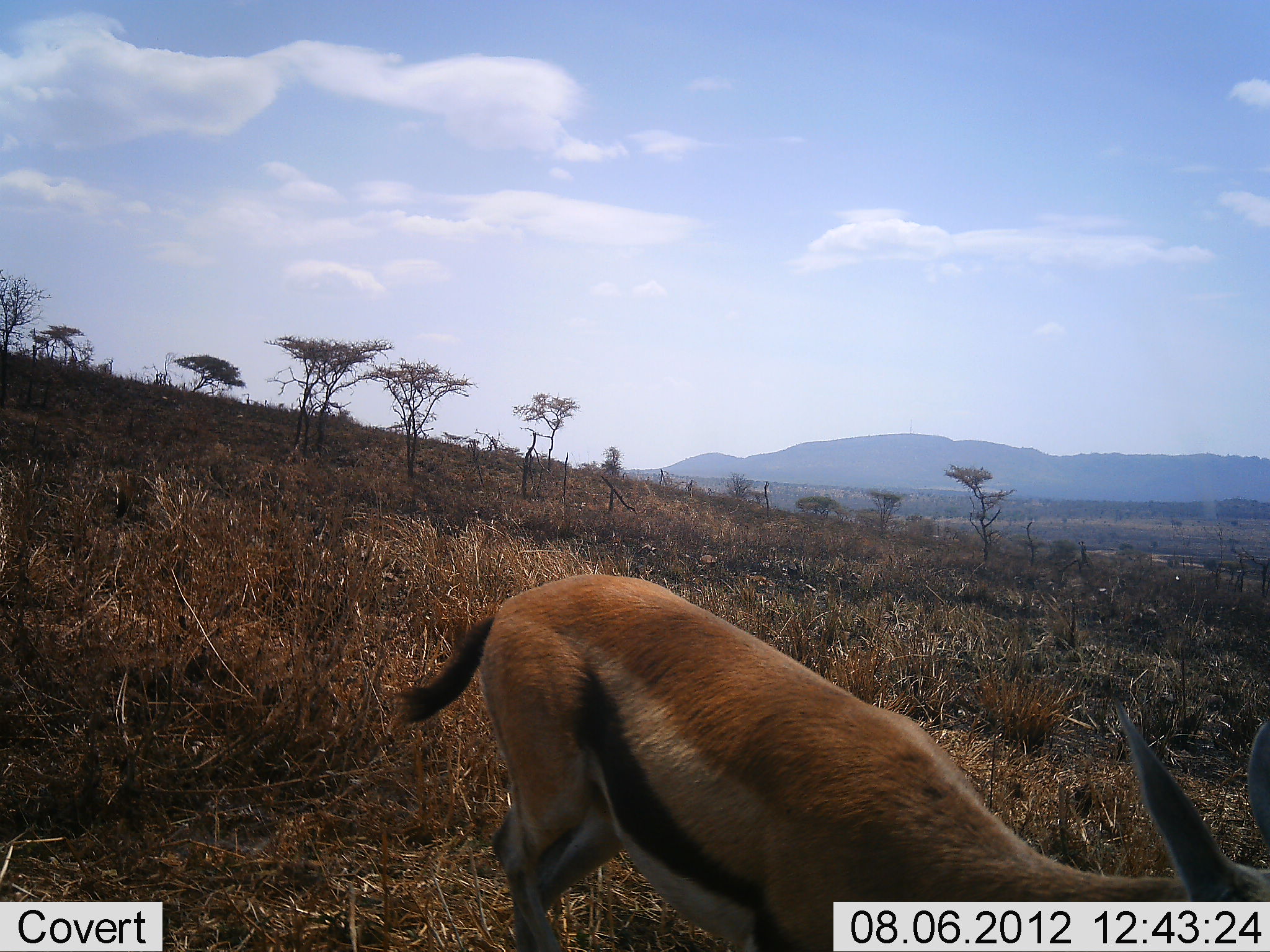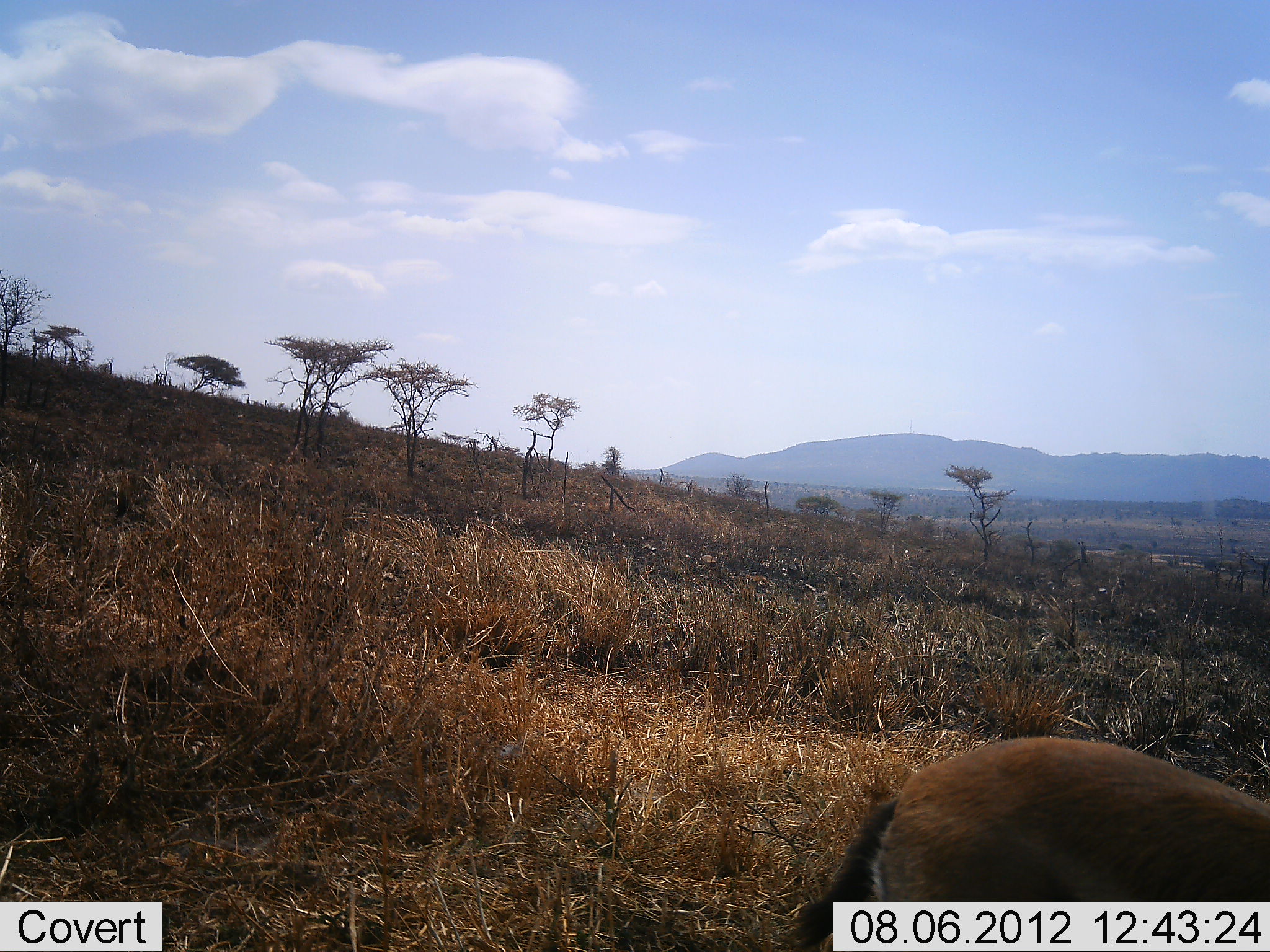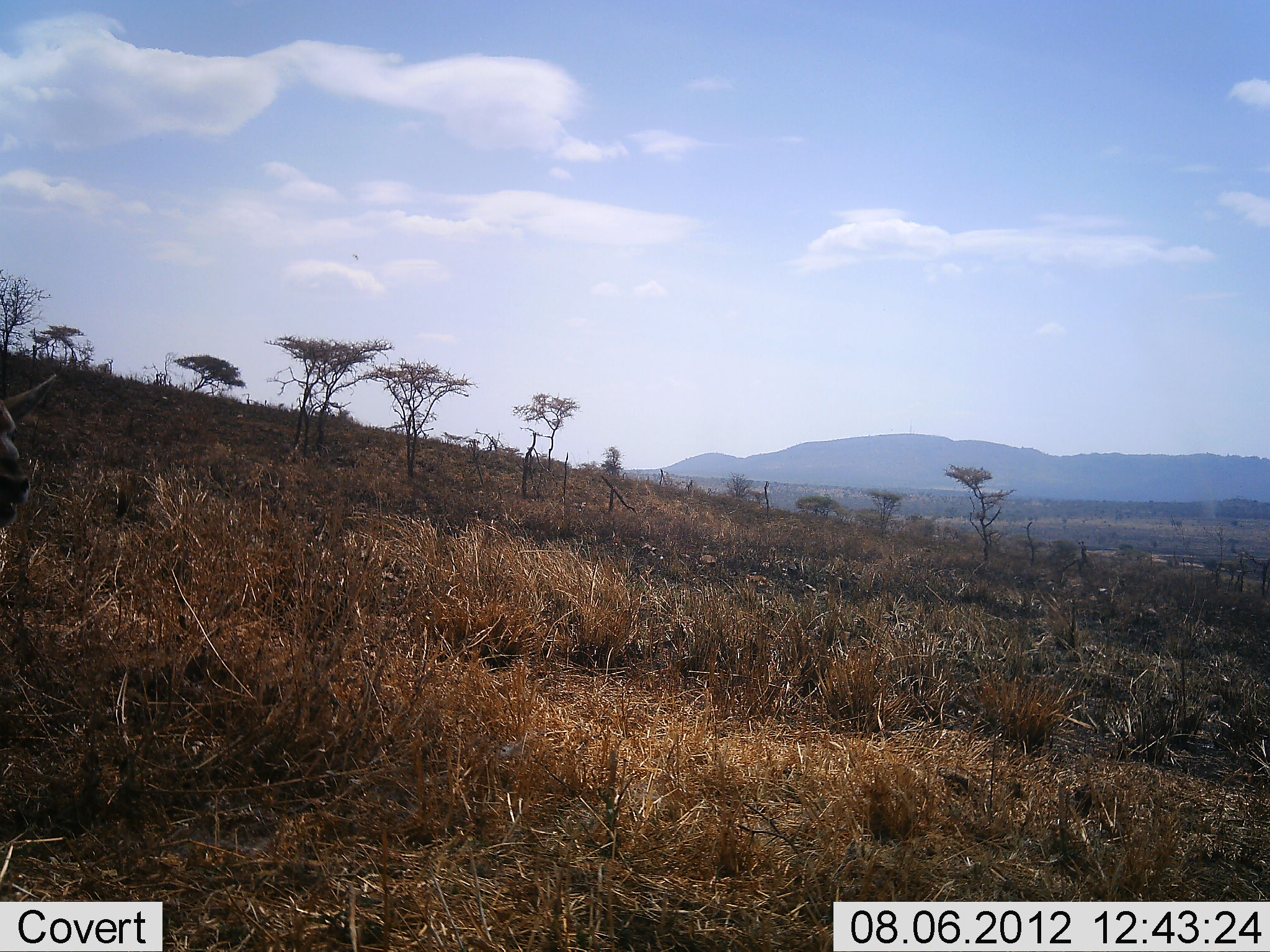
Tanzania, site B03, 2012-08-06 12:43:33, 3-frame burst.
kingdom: Animalia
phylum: Chordata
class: Mammalia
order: Artiodactyla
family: Bovidae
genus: Eudorcas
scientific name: Eudorcas thomsonii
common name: thomson's gazelle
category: gazellethomsons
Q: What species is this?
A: Gazellethomsons (thomson's gazelle) (Eudorcas thomsonii).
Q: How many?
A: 2.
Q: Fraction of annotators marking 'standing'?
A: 0%.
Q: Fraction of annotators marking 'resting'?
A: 0%.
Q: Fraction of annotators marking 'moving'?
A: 100%.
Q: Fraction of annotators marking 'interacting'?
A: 0%.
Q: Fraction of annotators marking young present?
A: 0%.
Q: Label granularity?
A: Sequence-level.